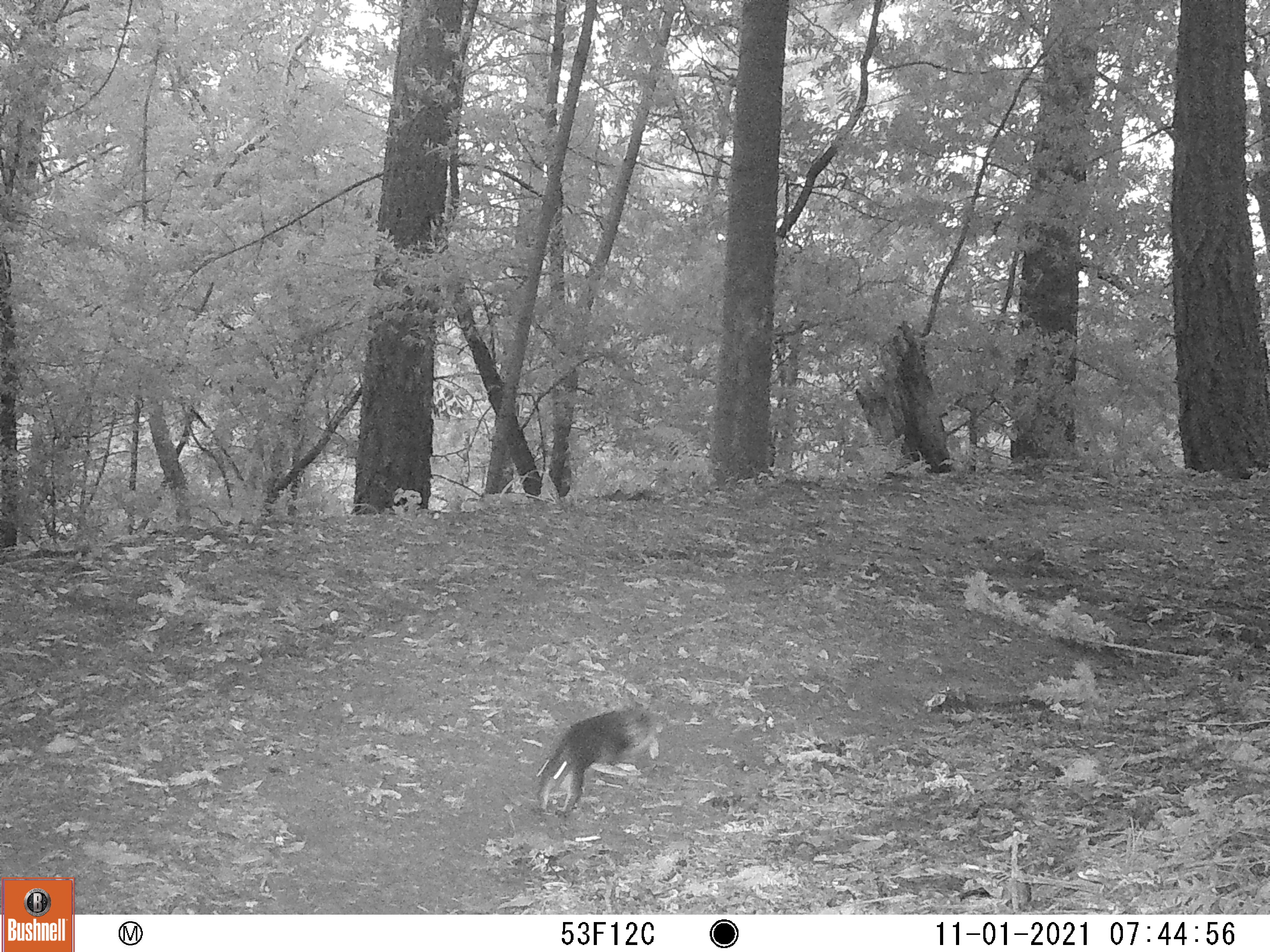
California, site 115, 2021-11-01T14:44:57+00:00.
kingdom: Animalia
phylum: Chordata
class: Mammalia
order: Rodentia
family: Sciuridae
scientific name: Sciuridae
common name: squirrel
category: unknown squirrel